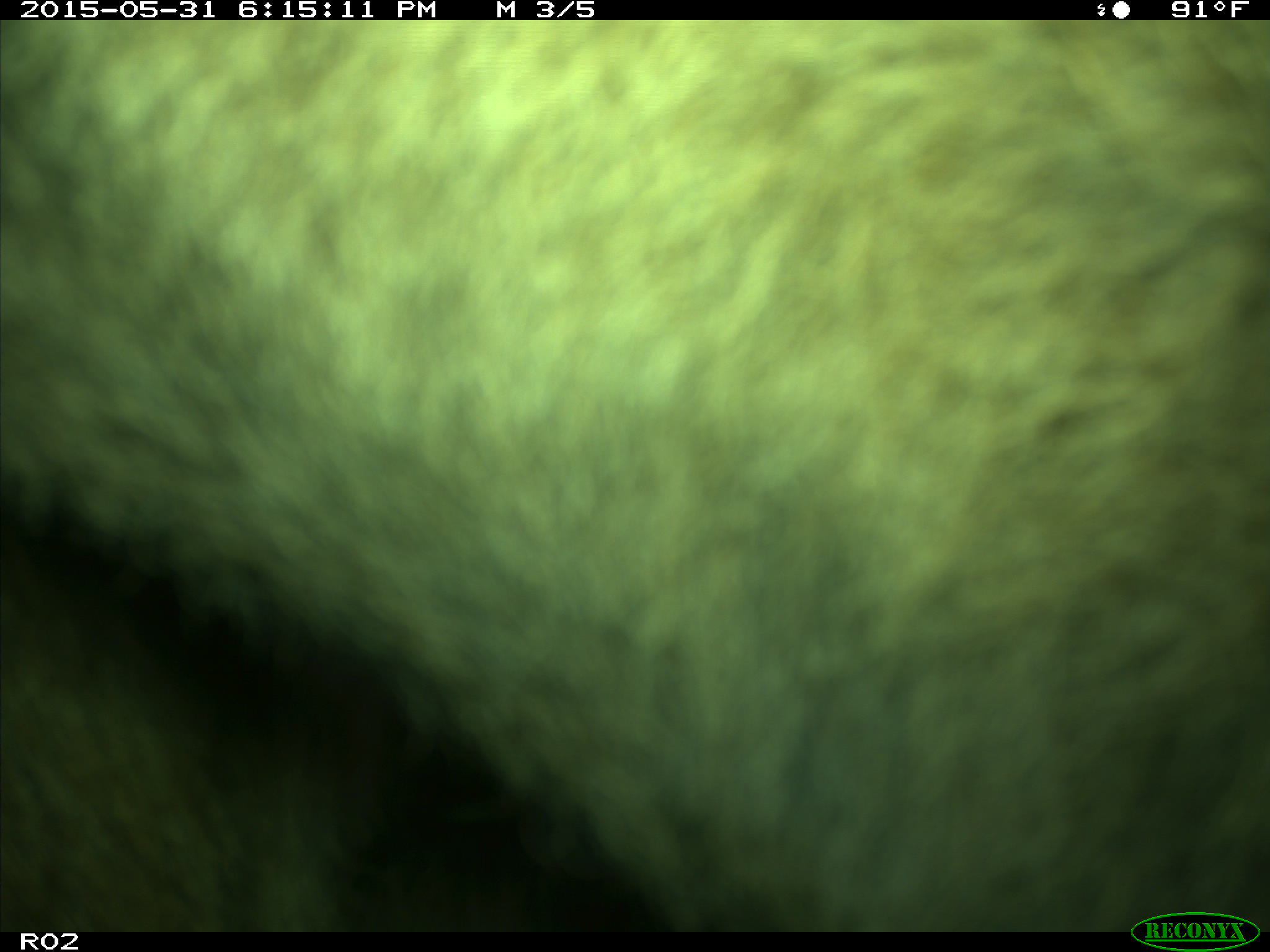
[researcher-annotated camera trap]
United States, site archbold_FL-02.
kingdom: Animalia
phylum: Chordata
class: Mammalia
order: Artiodactyla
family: Bovidae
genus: Bos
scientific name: Bos taurus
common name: domestic cow